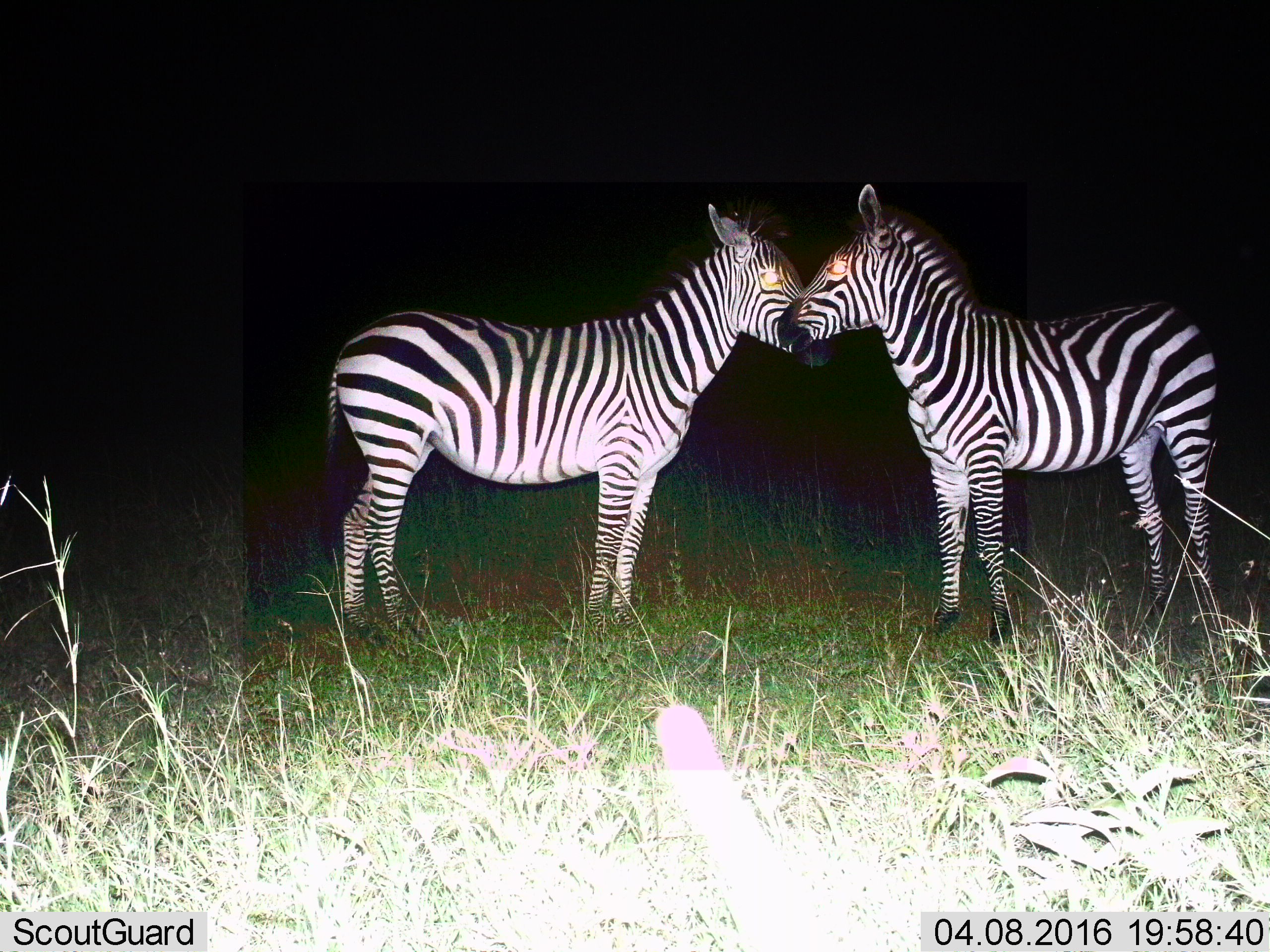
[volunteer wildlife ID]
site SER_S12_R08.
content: unidentified animal